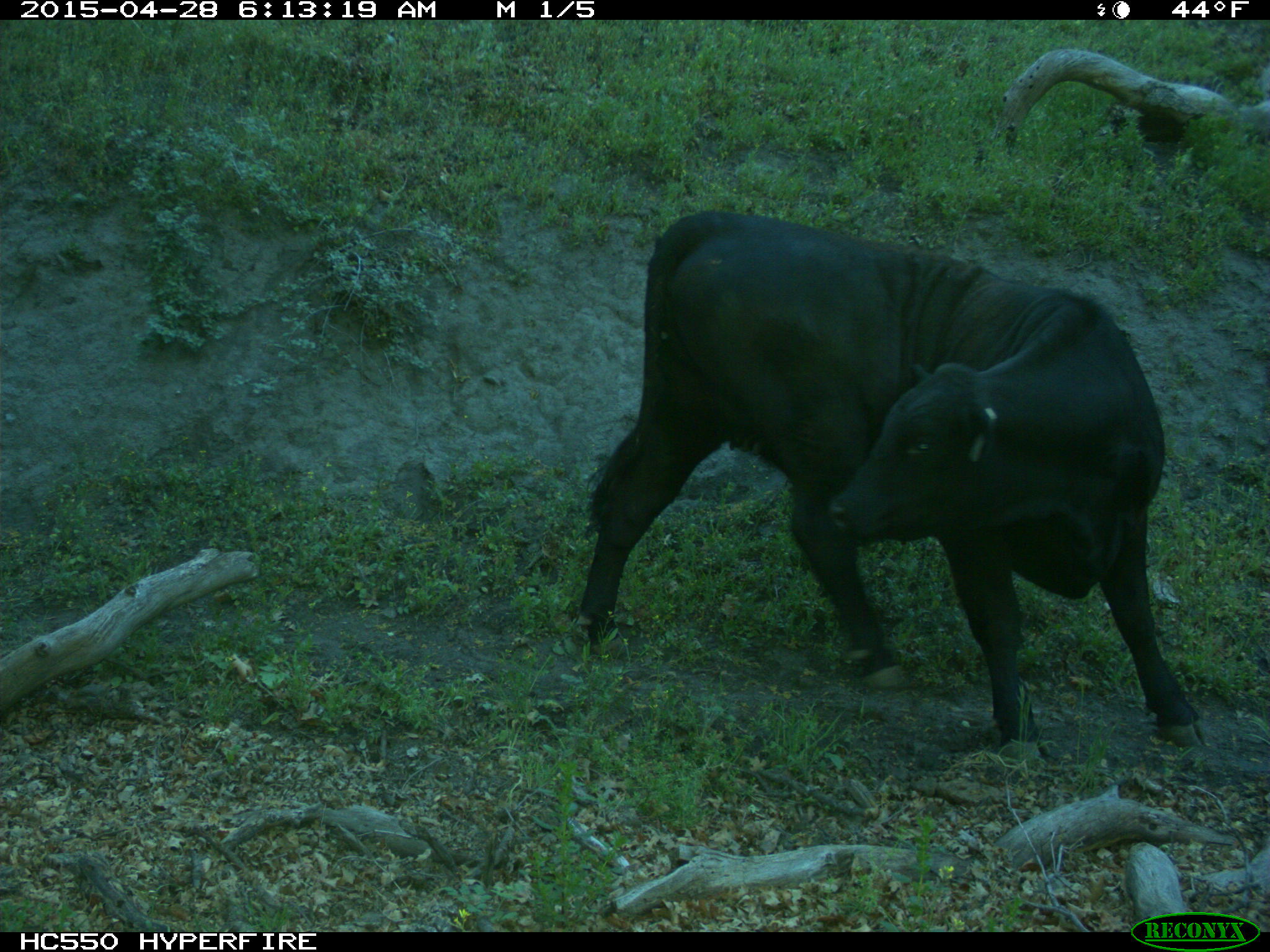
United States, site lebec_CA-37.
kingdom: Animalia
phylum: Chordata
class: Mammalia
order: Artiodactyla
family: Bovidae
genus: Bos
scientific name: Bos taurus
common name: domestic cow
Bos taurus (domestic cow).